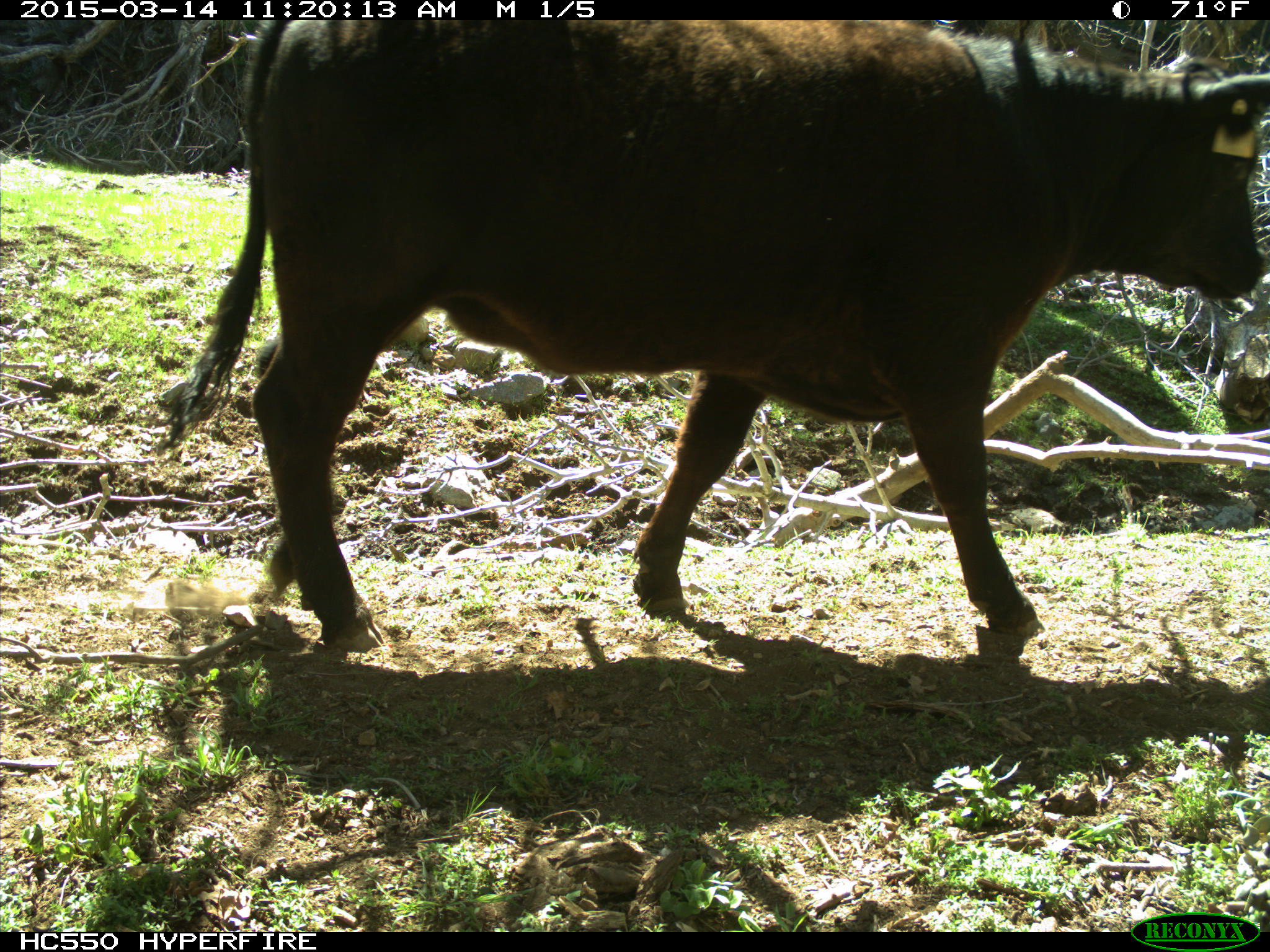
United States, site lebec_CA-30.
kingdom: Animalia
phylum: Chordata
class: Mammalia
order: Artiodactyla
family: Bovidae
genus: Bos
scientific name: Bos taurus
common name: domestic cow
Bos taurus (domestic cow).